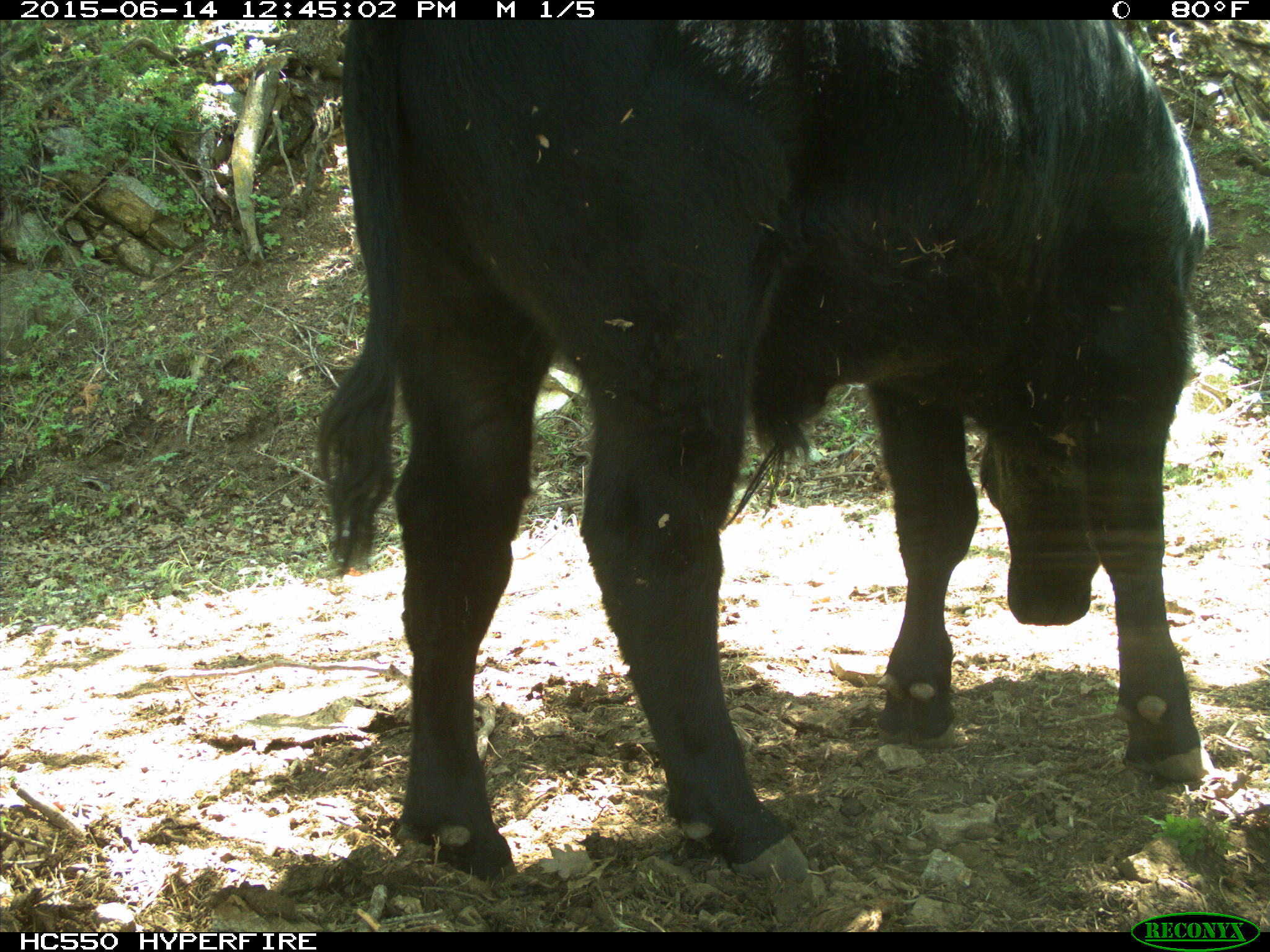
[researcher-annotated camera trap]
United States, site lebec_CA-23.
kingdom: Animalia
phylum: Chordata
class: Mammalia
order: Artiodactyla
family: Bovidae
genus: Bos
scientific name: Bos taurus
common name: domestic cow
Bos taurus (domestic cow).